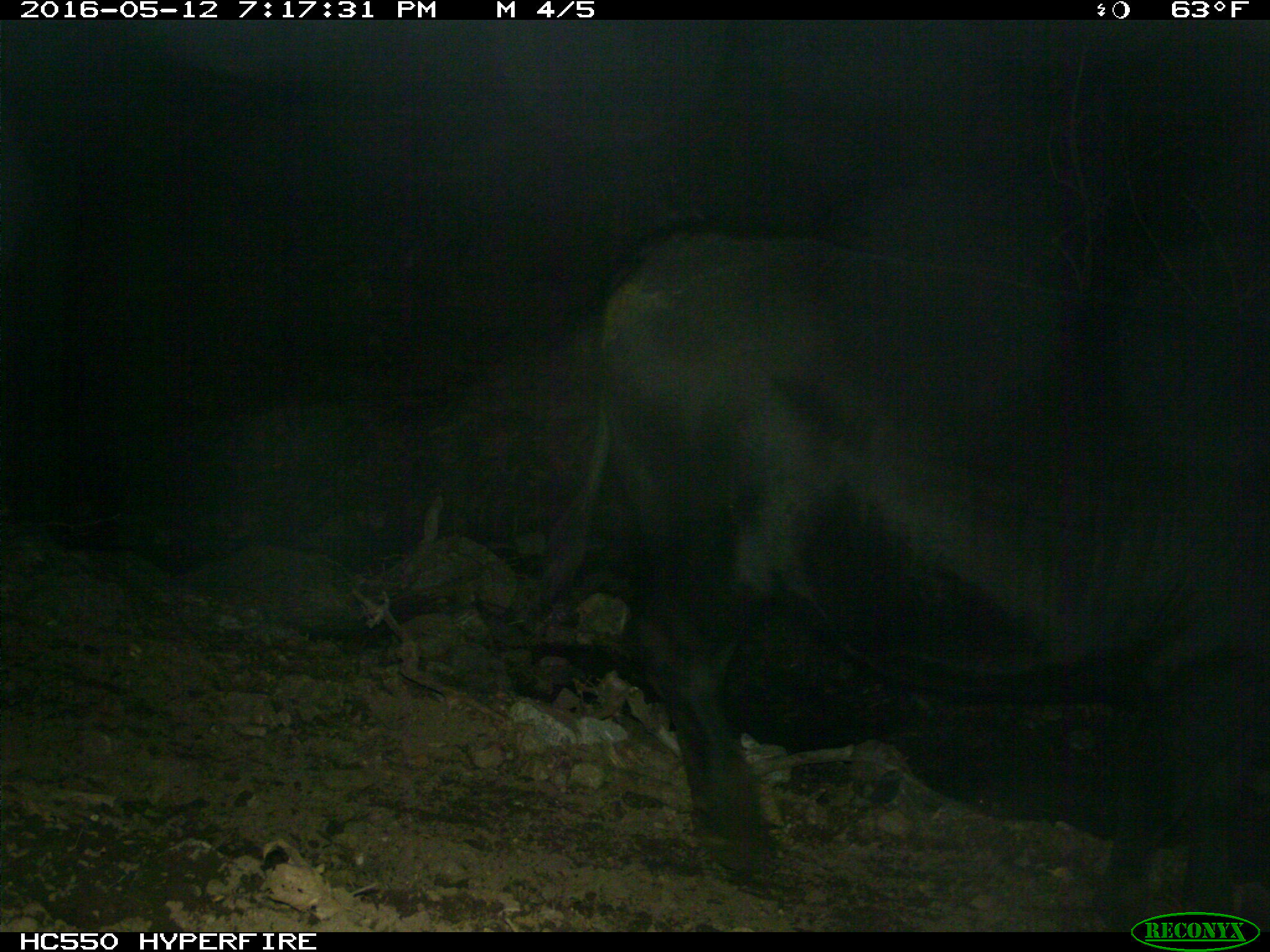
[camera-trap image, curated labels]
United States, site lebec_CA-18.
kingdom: Animalia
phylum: Chordata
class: Mammalia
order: Artiodactyla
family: Bovidae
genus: Bos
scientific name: Bos taurus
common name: domestic cow